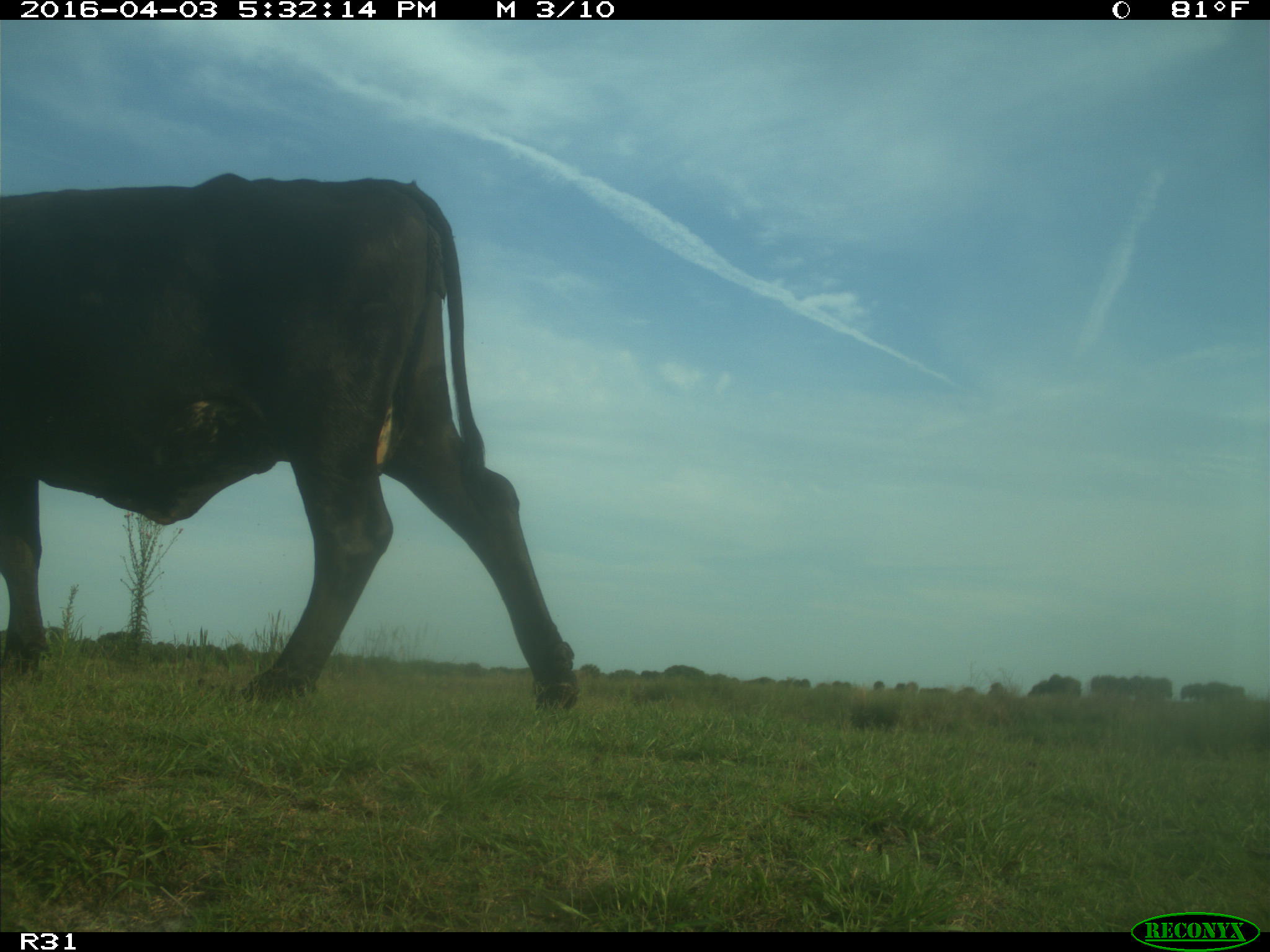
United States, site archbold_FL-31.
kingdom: Animalia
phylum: Chordata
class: Mammalia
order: Artiodactyla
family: Bovidae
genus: Bos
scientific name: Bos taurus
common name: domestic cow